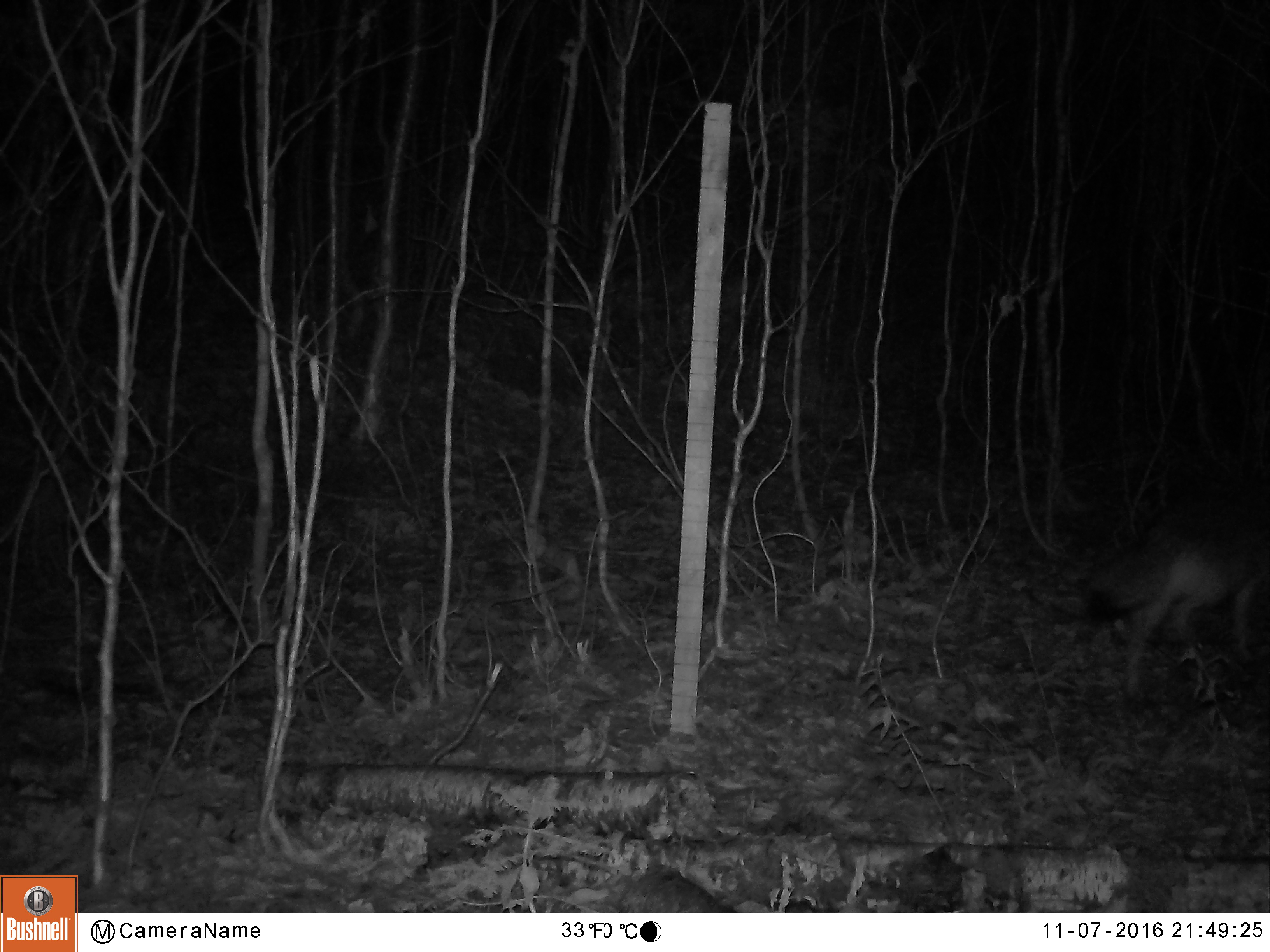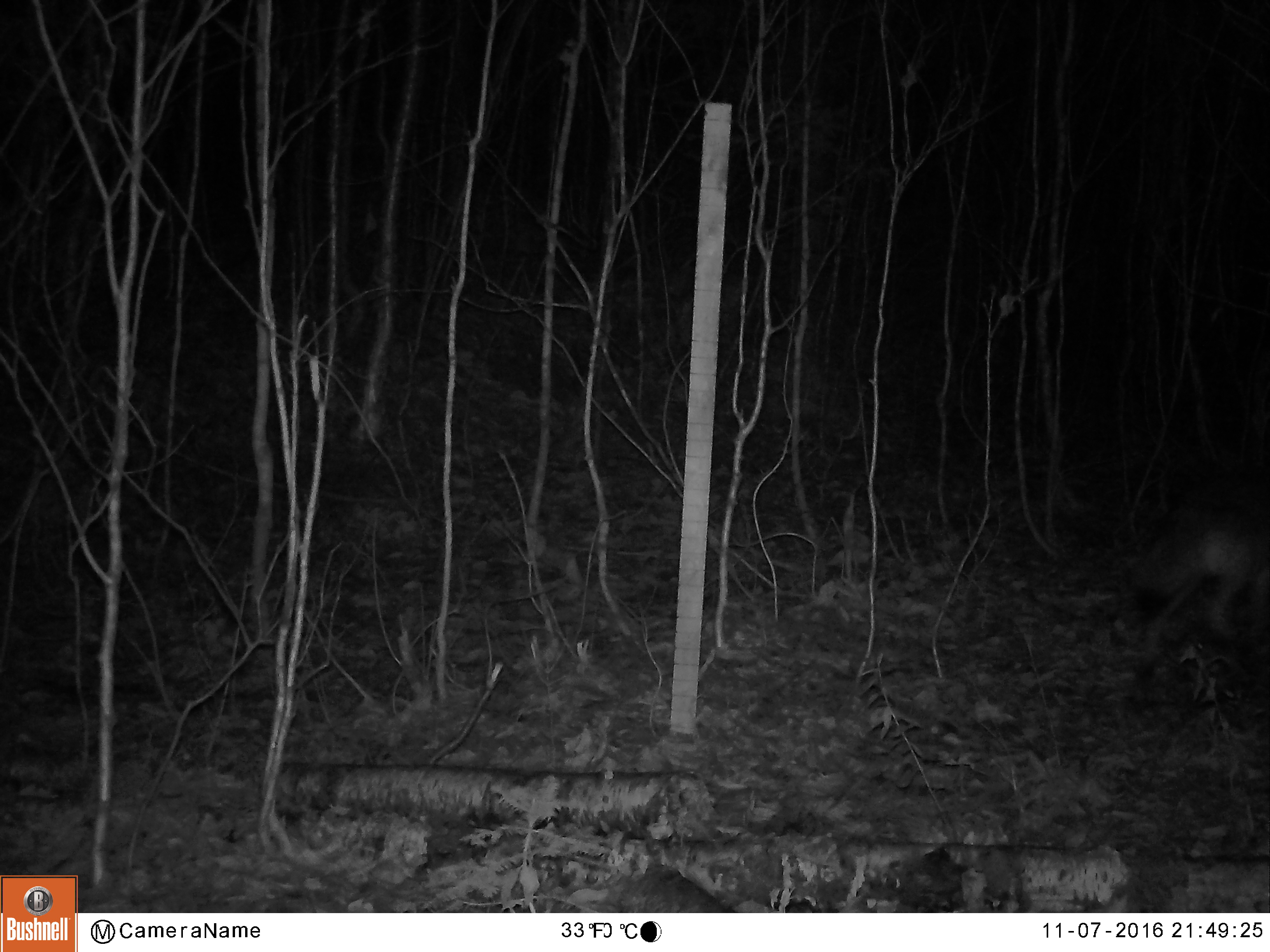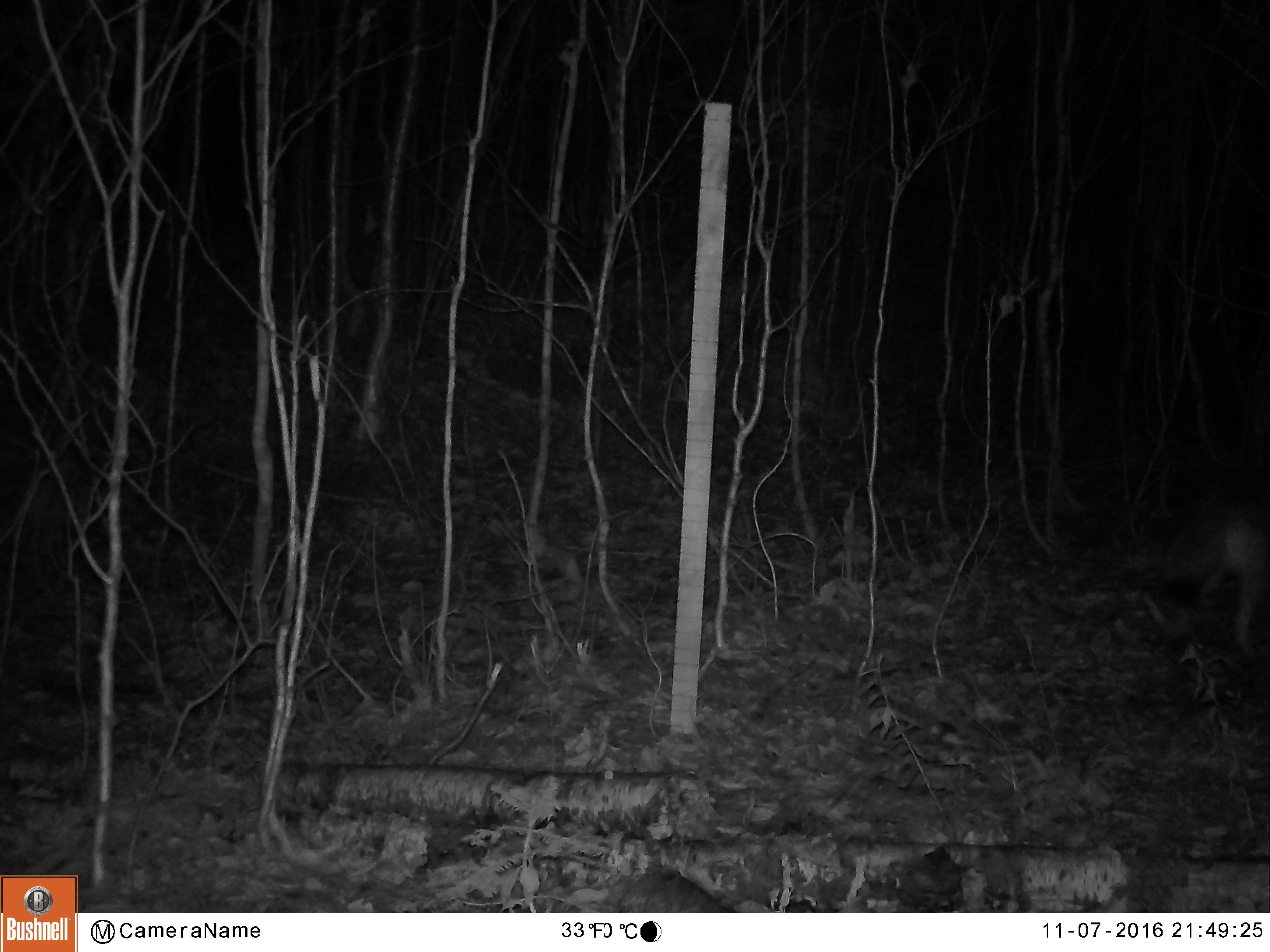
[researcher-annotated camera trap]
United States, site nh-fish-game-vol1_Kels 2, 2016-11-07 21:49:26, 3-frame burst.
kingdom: Animalia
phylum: Chordata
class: Mammalia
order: Carnivora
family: Canidae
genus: Canis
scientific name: Canis latrans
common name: coyote